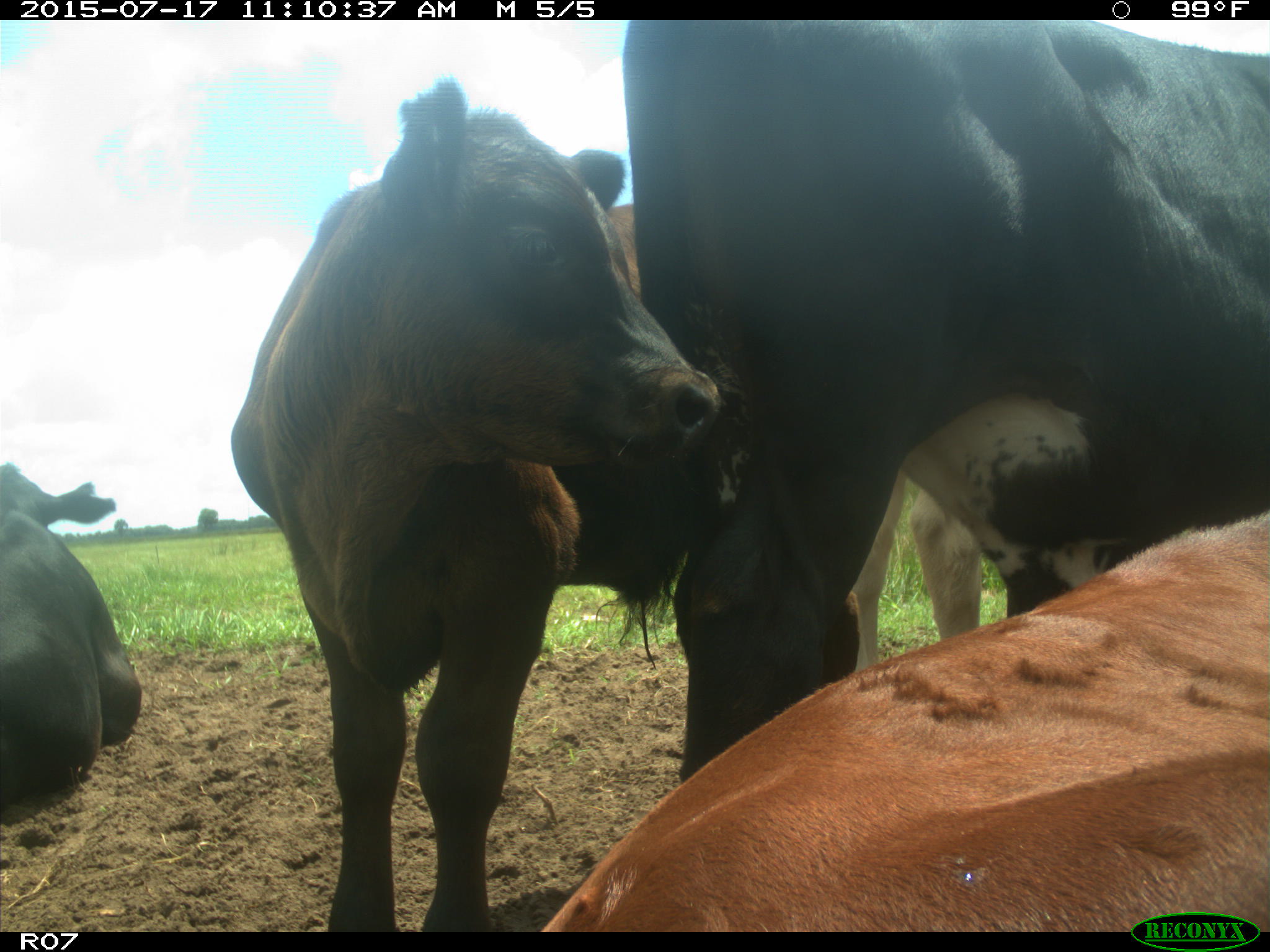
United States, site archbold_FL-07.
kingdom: Animalia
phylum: Chordata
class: Mammalia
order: Artiodactyla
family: Bovidae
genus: Bos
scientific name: Bos taurus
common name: domestic cow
Bos taurus (domestic cow).